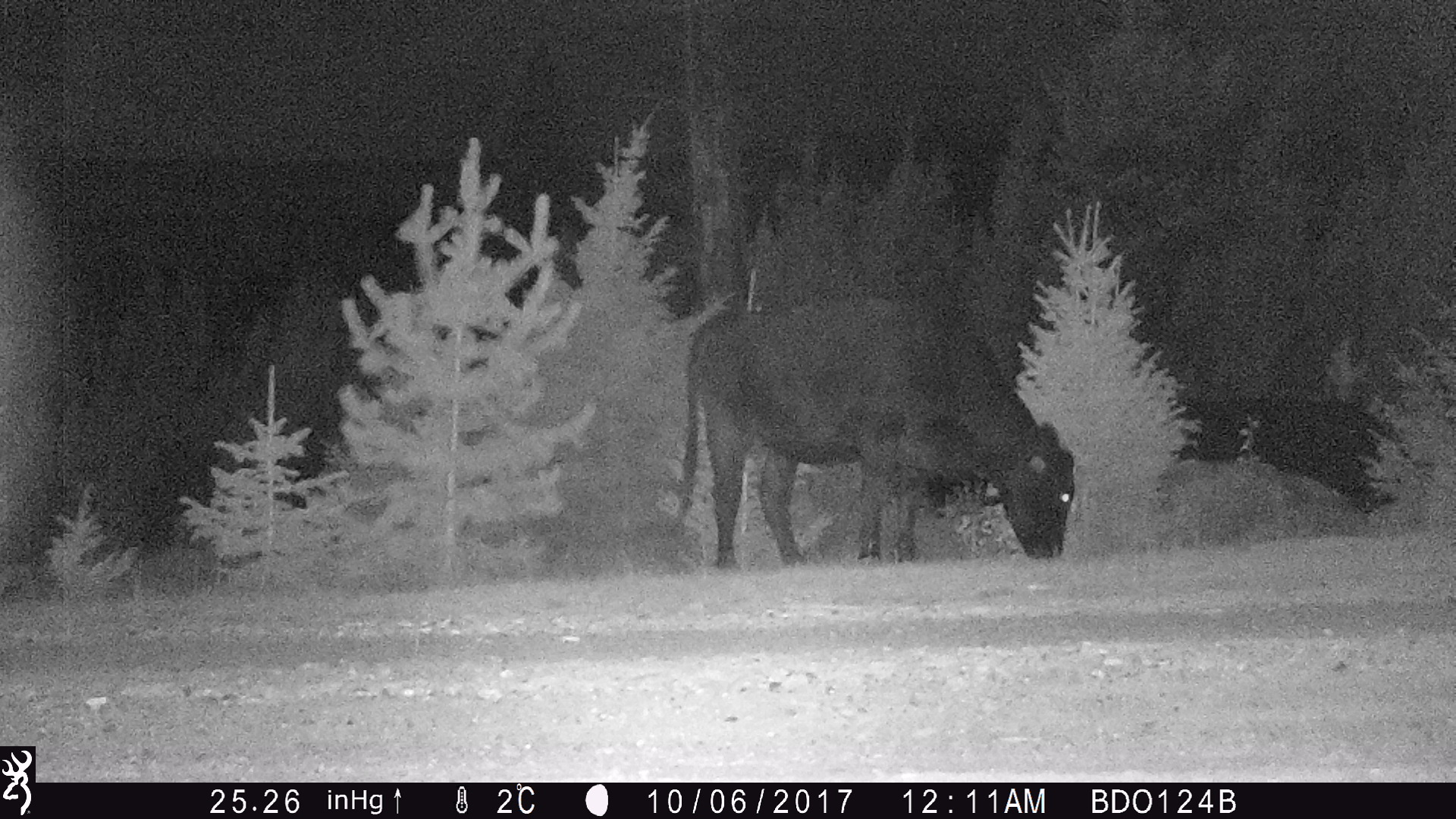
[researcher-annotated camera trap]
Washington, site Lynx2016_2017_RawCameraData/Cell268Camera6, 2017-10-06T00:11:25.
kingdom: Animalia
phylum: Chordata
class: Mammalia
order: Artiodactyla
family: Bovidae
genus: Bos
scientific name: Bos taurus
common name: domestic cattle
Domestic cattle (Bos taurus). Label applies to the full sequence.